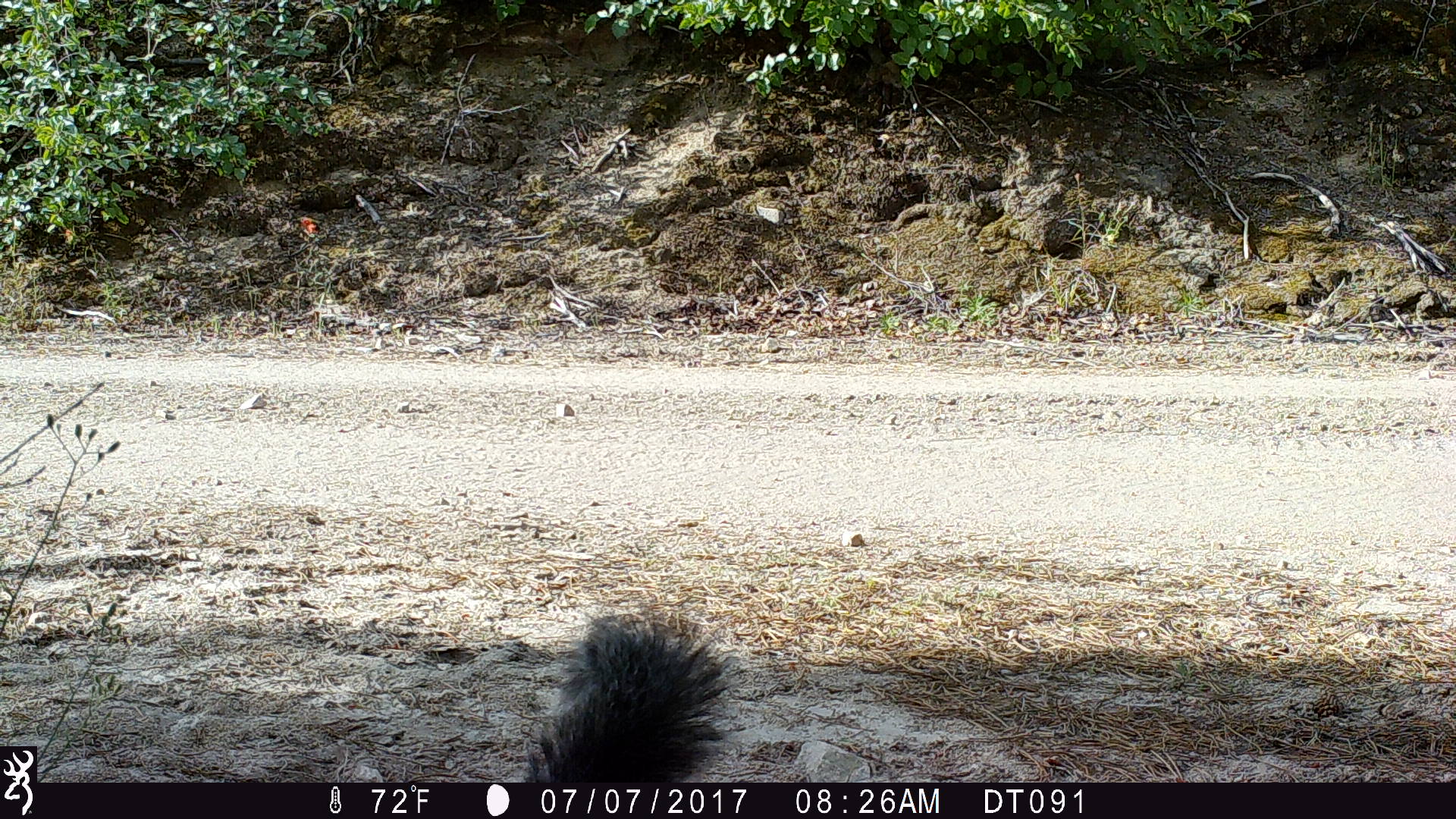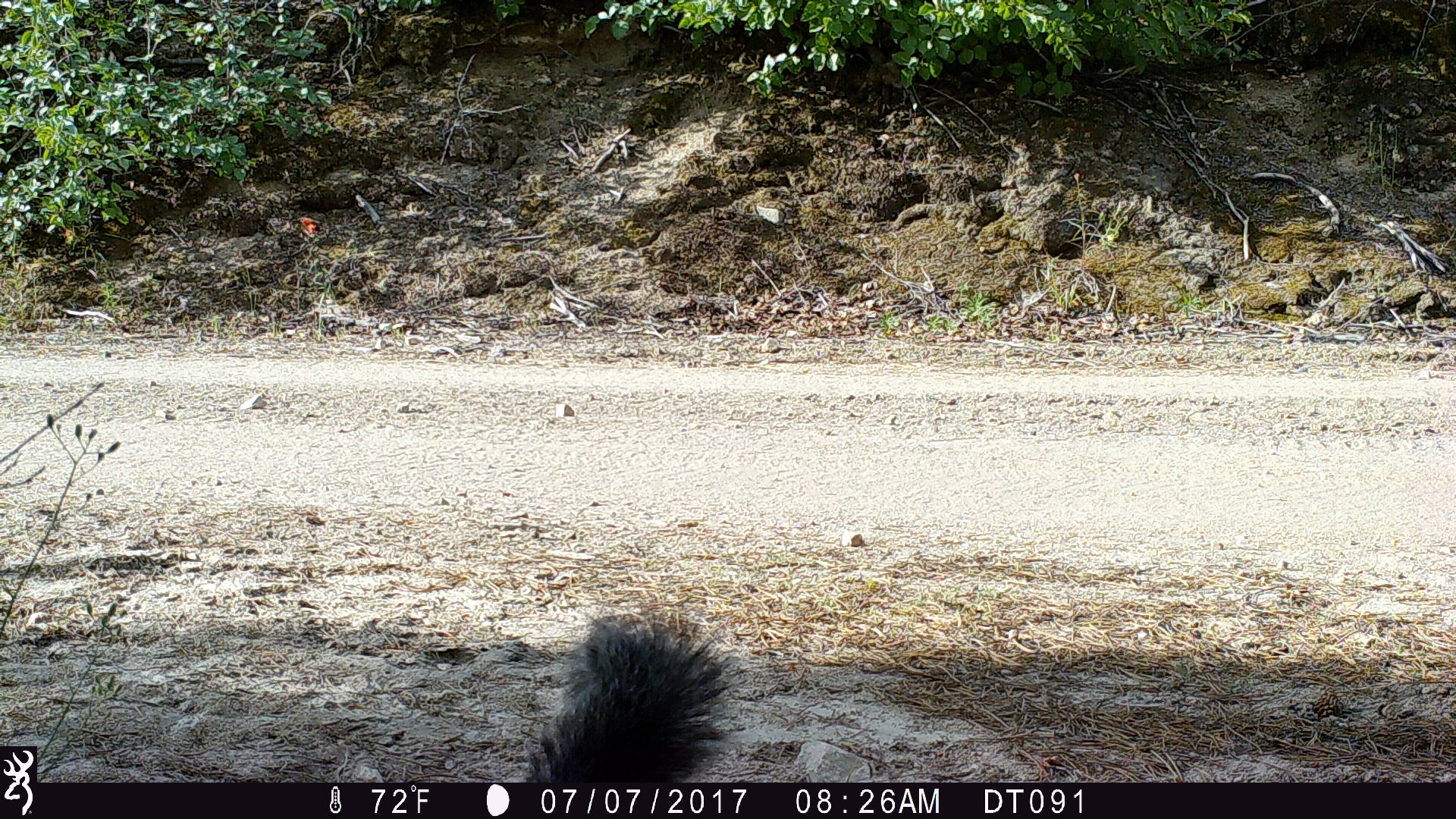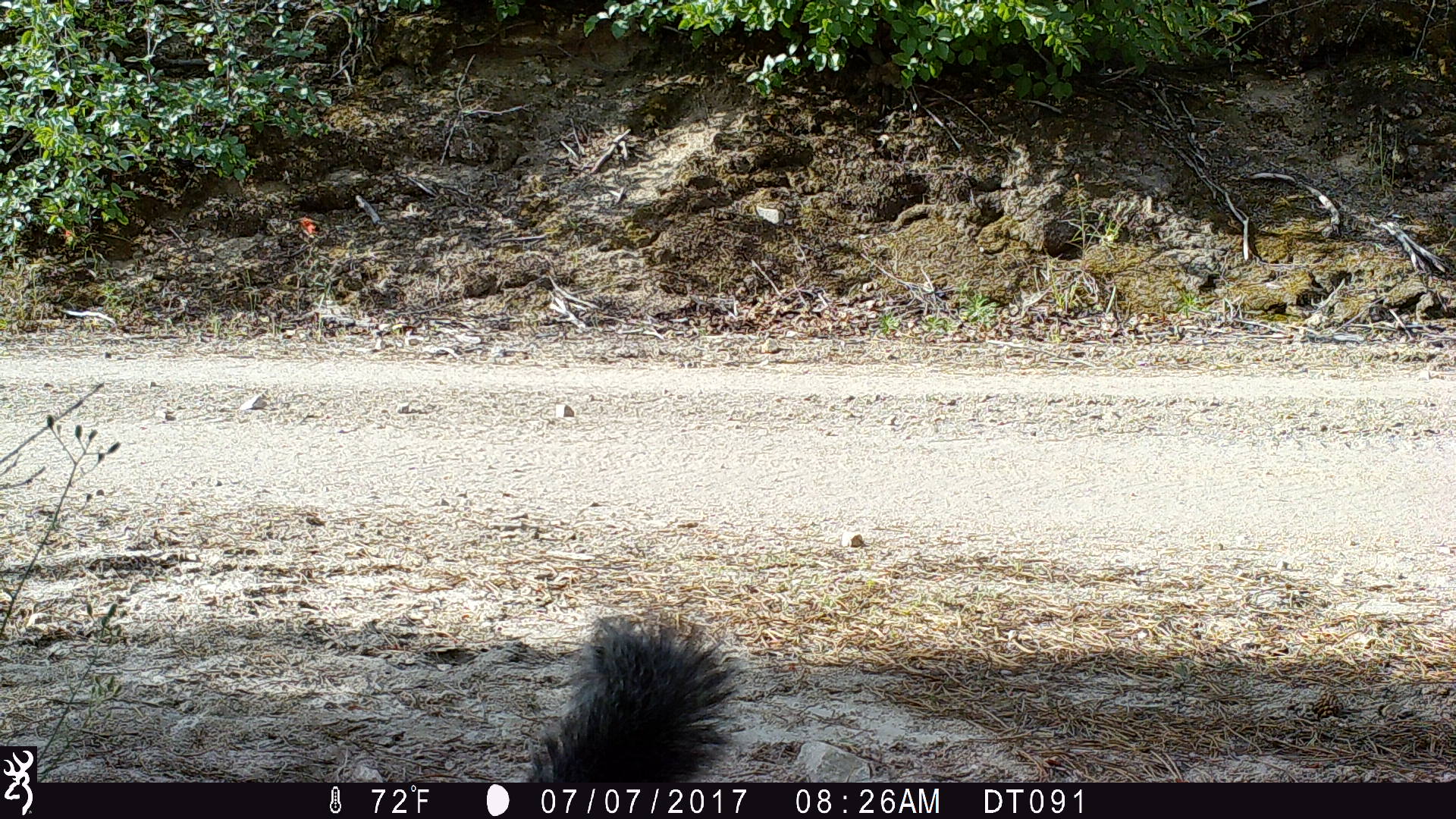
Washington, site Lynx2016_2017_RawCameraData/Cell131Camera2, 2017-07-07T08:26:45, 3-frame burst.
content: unidentified animal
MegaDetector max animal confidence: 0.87